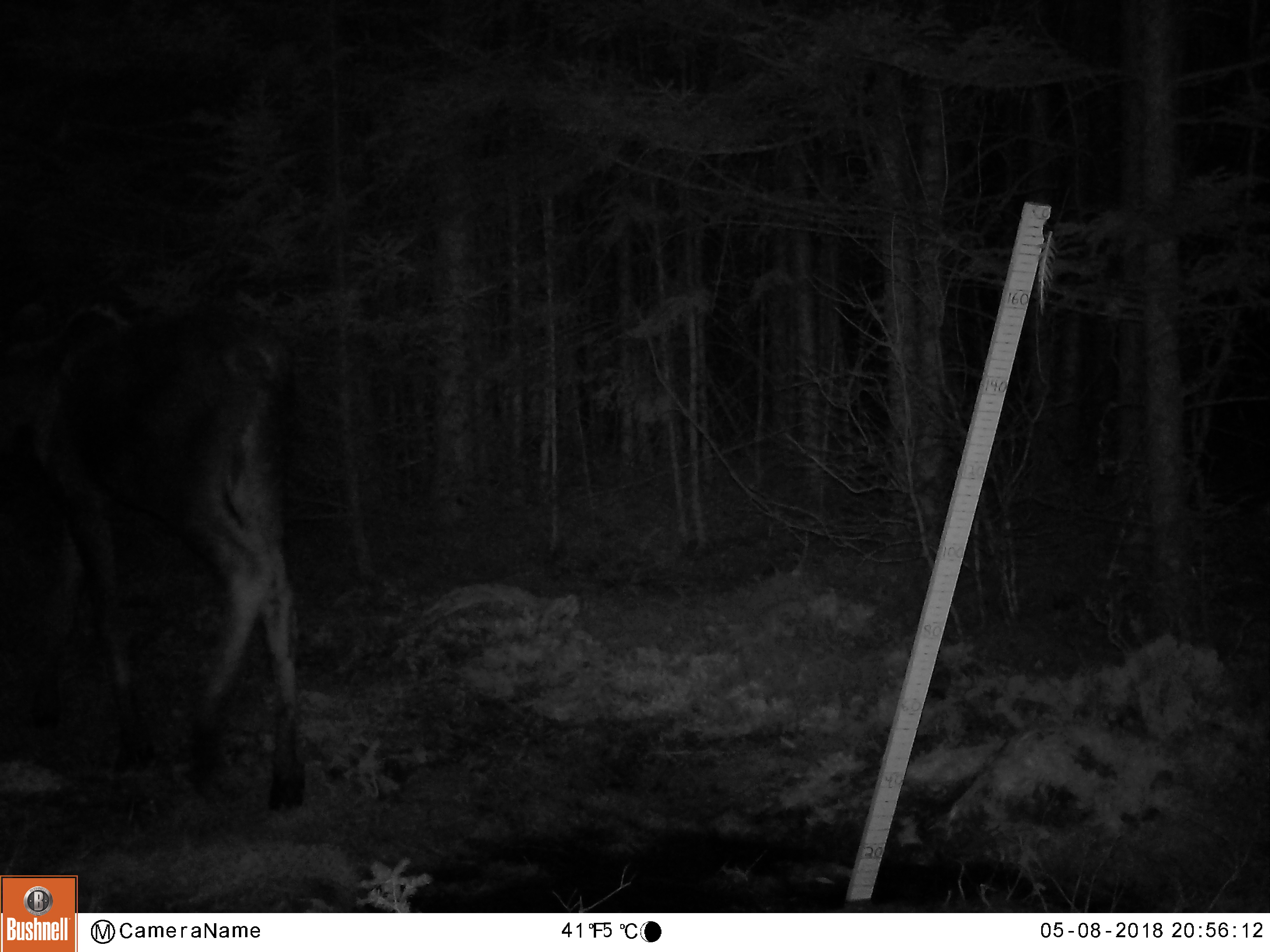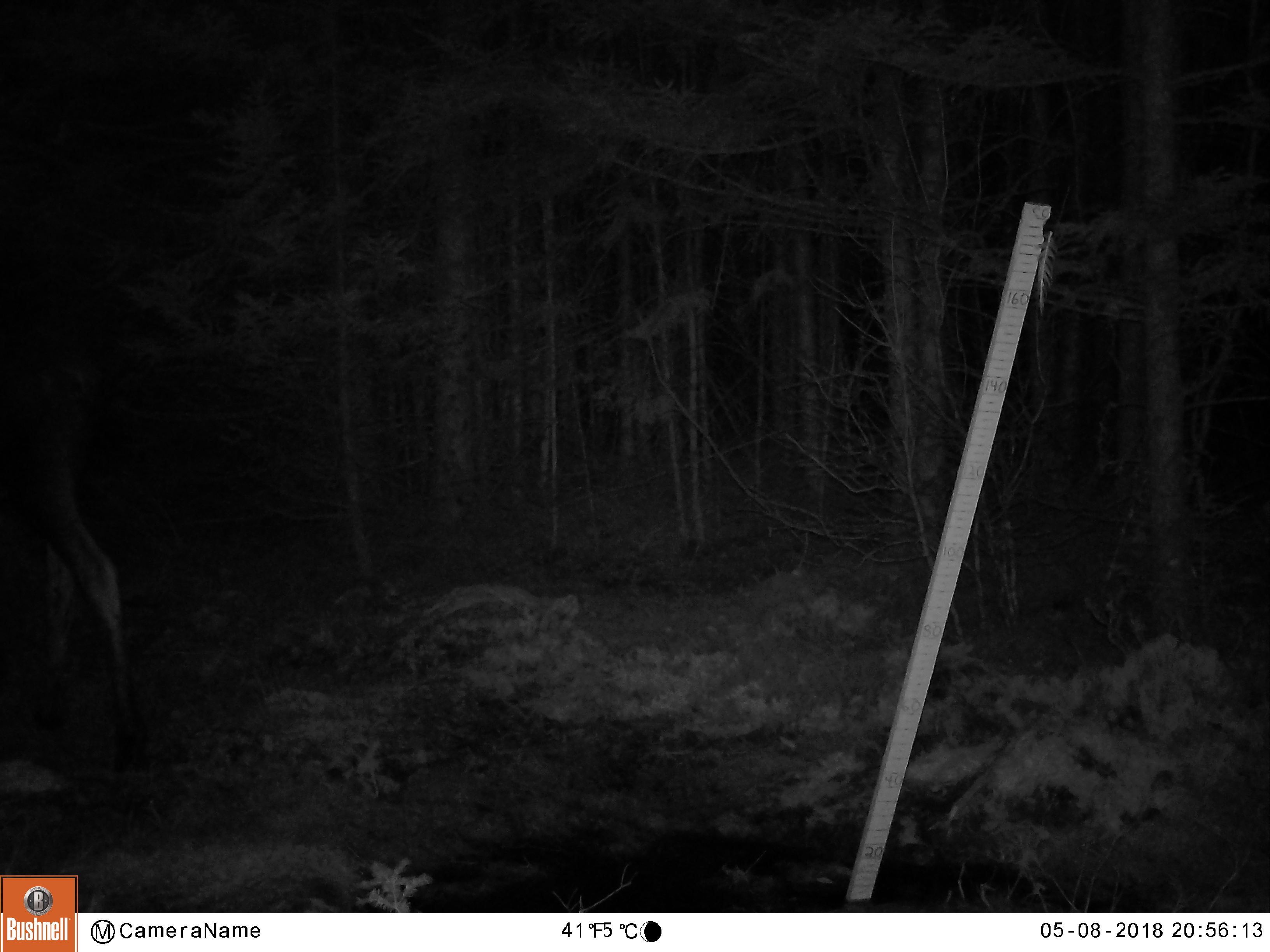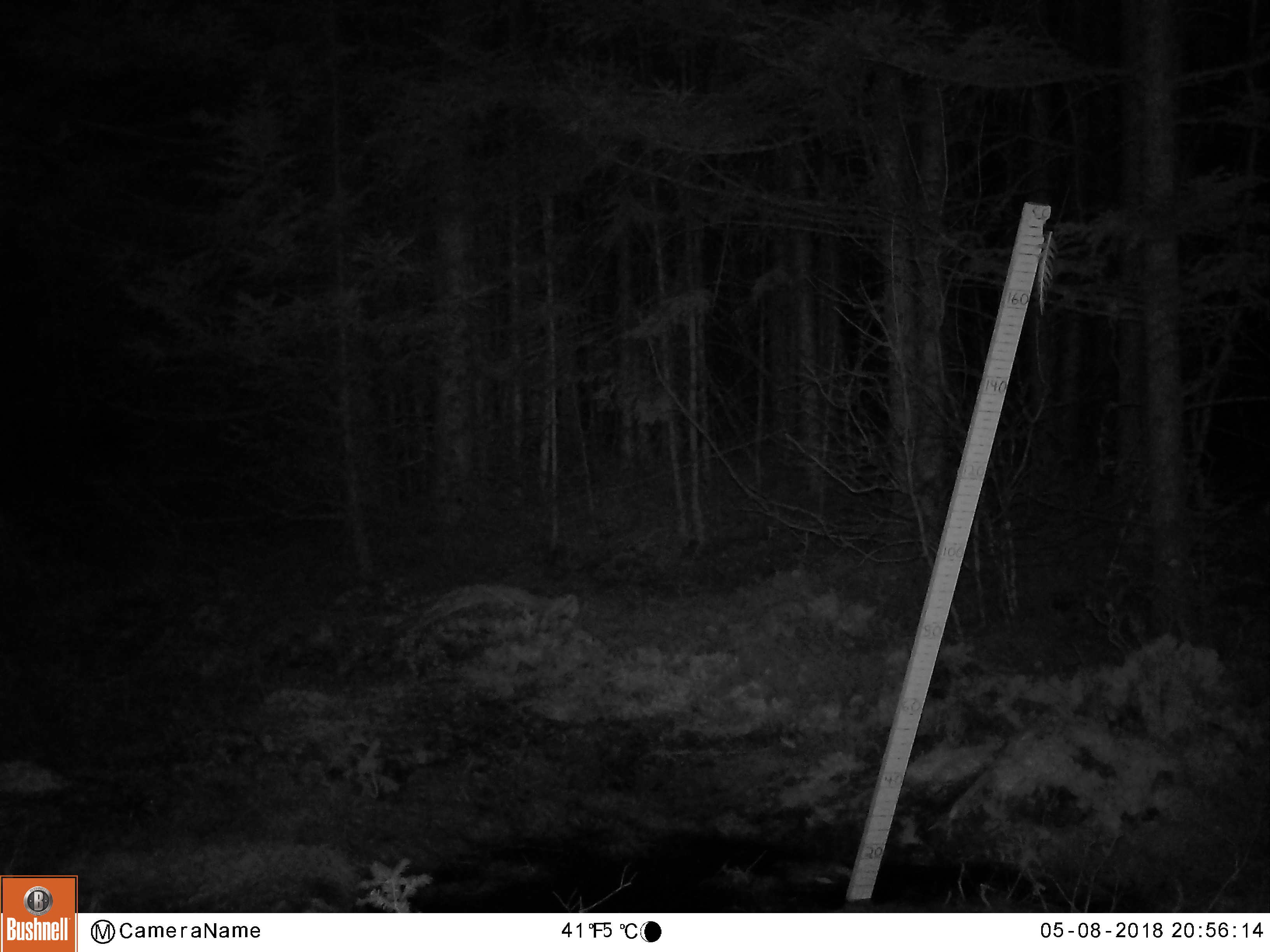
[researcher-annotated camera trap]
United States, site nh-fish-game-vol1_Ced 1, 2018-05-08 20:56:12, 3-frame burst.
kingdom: Animalia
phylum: Chordata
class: Mammalia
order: Artiodactyla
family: Cervidae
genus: Alces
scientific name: Alces alces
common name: moose